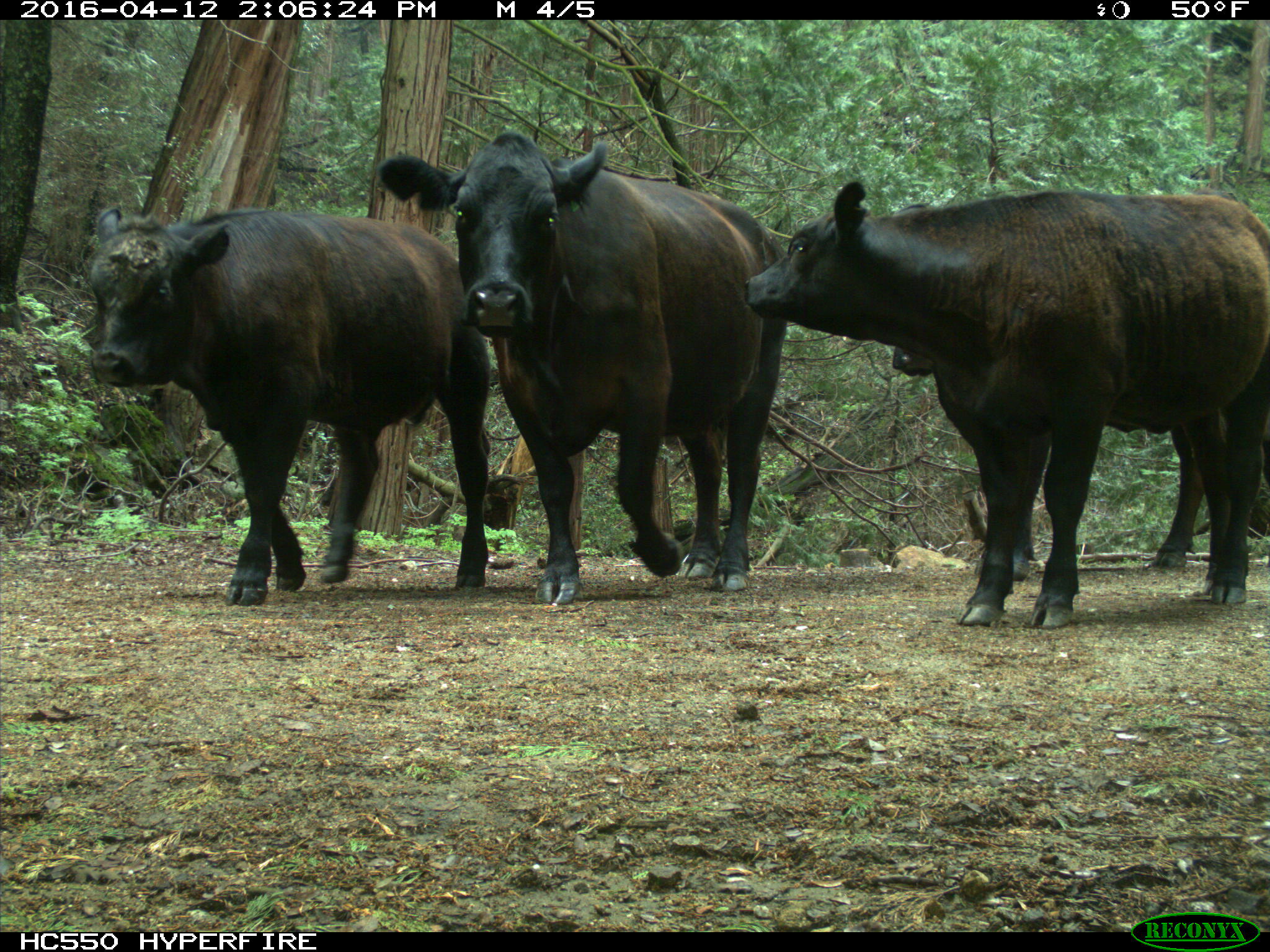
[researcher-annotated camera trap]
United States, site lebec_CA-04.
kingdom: Animalia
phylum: Chordata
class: Mammalia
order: Artiodactyla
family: Bovidae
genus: Bos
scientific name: Bos taurus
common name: domestic cow